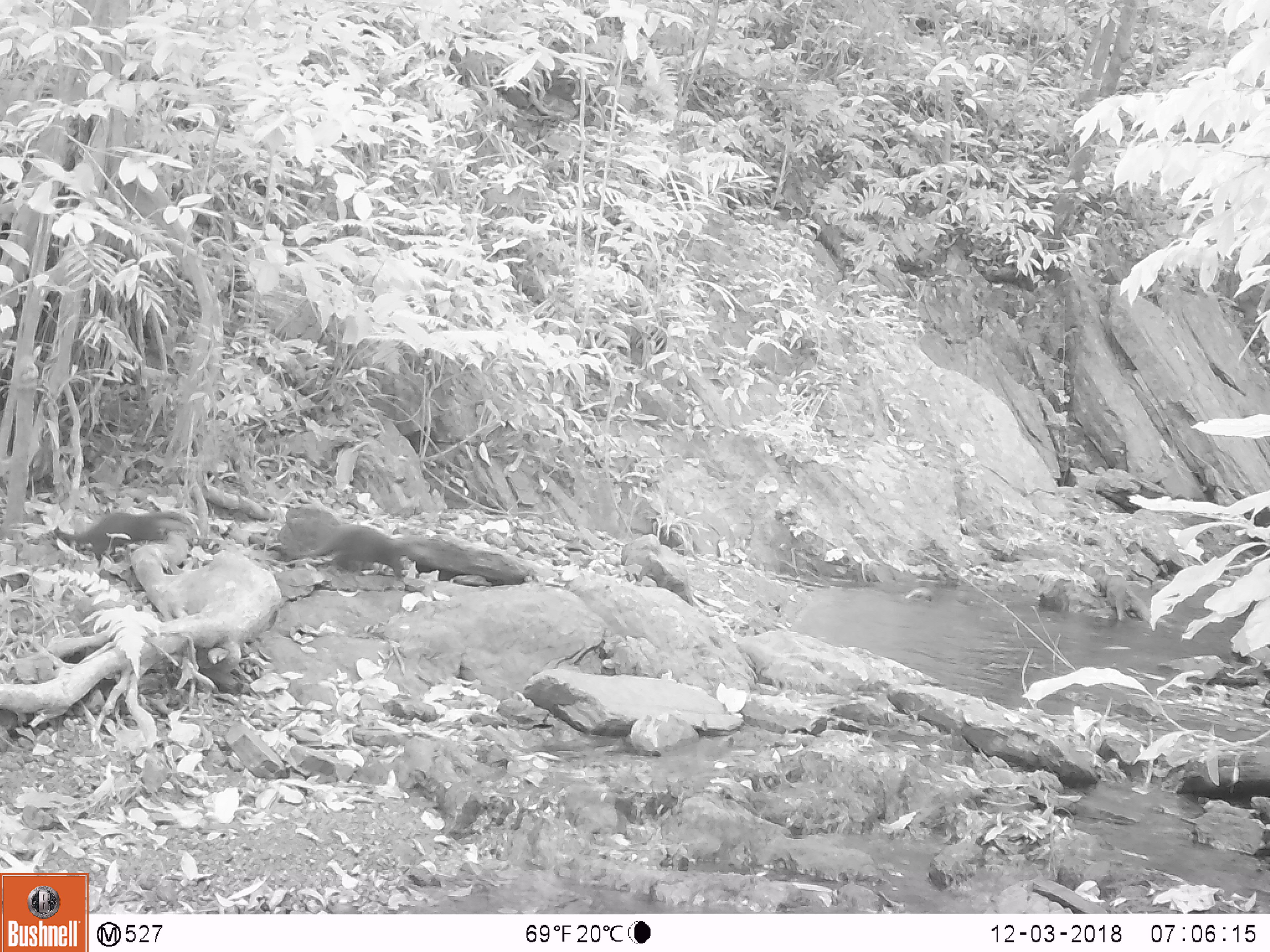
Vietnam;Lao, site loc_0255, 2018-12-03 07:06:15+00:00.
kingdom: Animalia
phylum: Chordata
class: Mammalia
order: Carnivora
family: Mustelidae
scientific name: Lutrinae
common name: otter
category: unidentified otter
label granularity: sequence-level